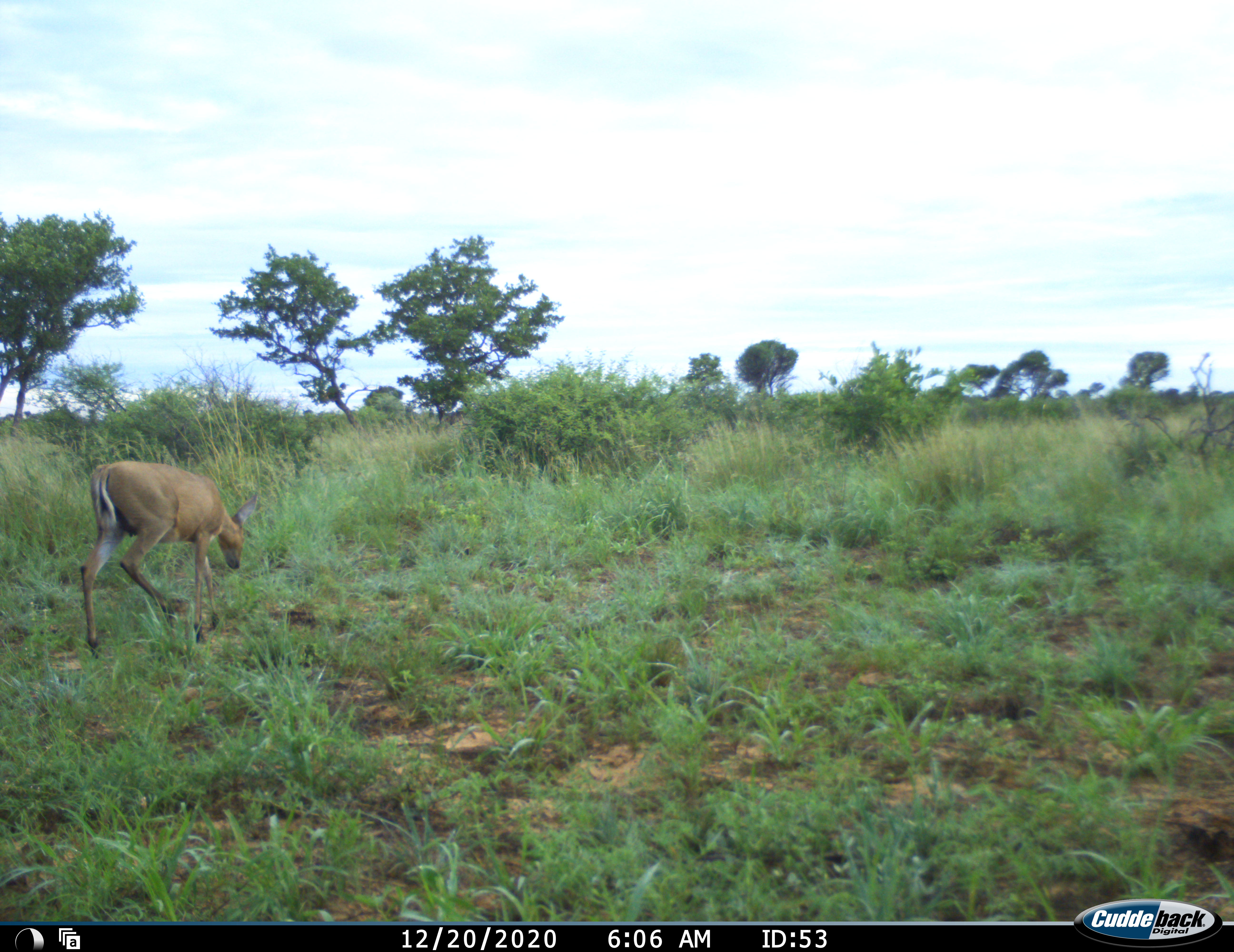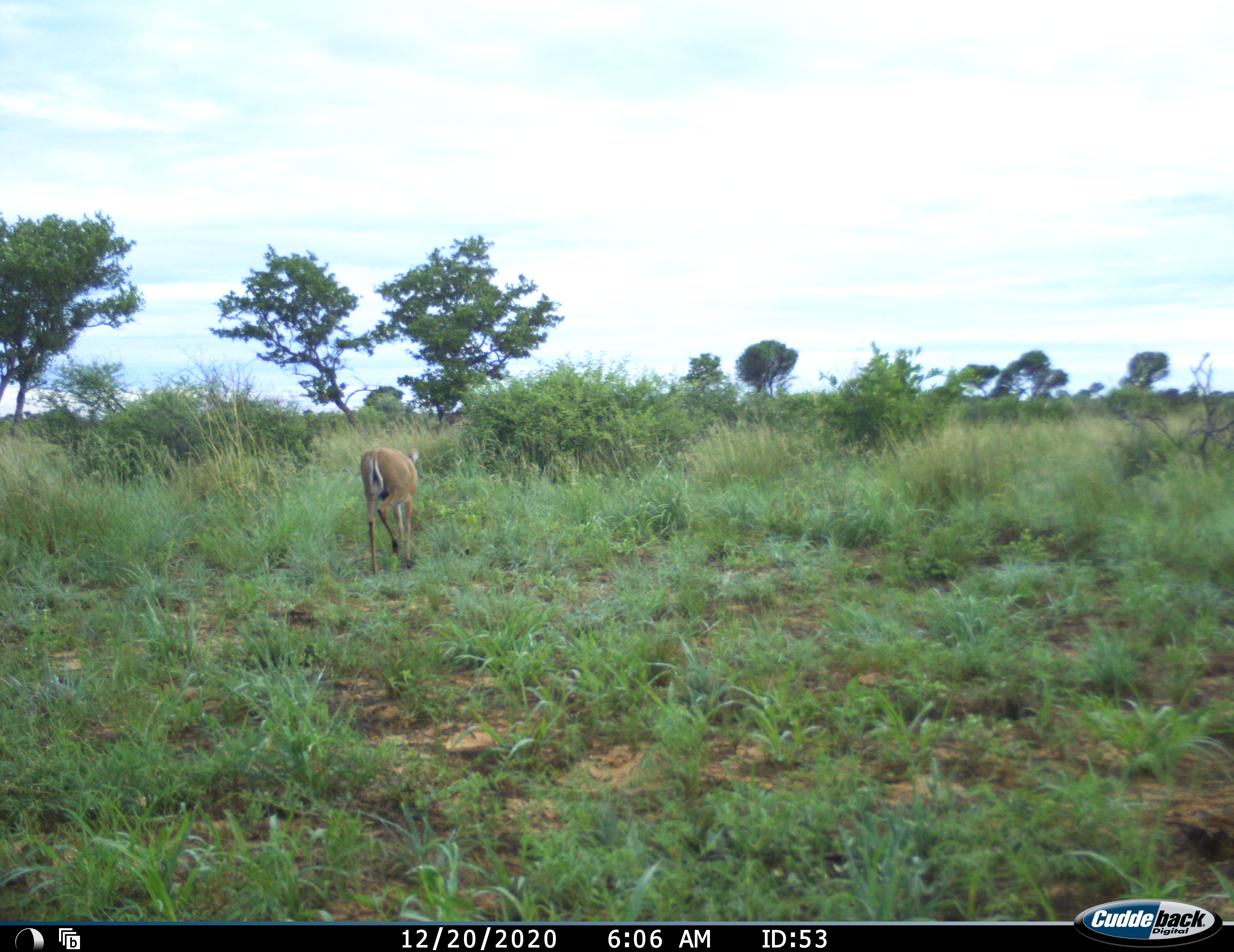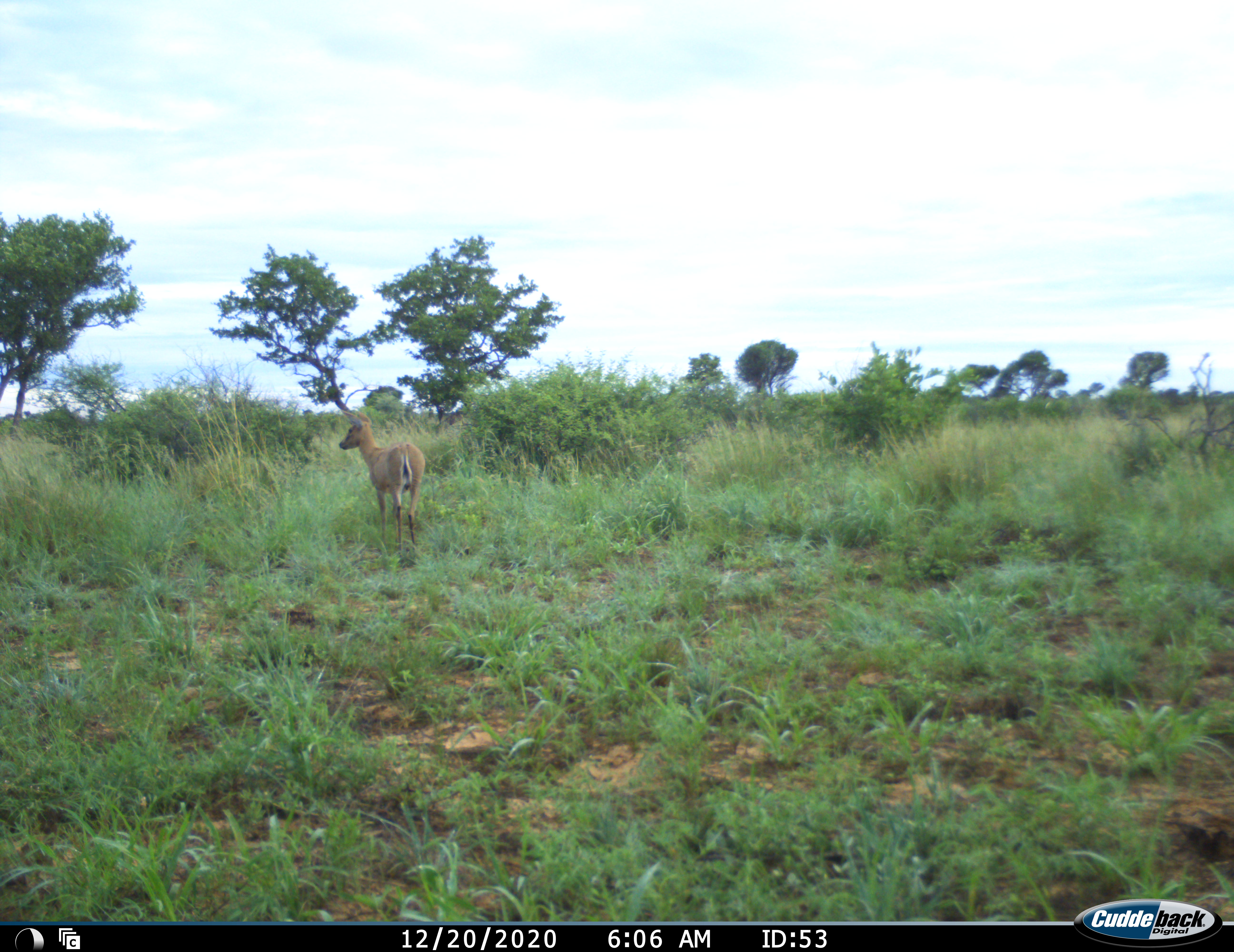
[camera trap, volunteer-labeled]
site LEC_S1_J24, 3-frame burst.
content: unidentified animal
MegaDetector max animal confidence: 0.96